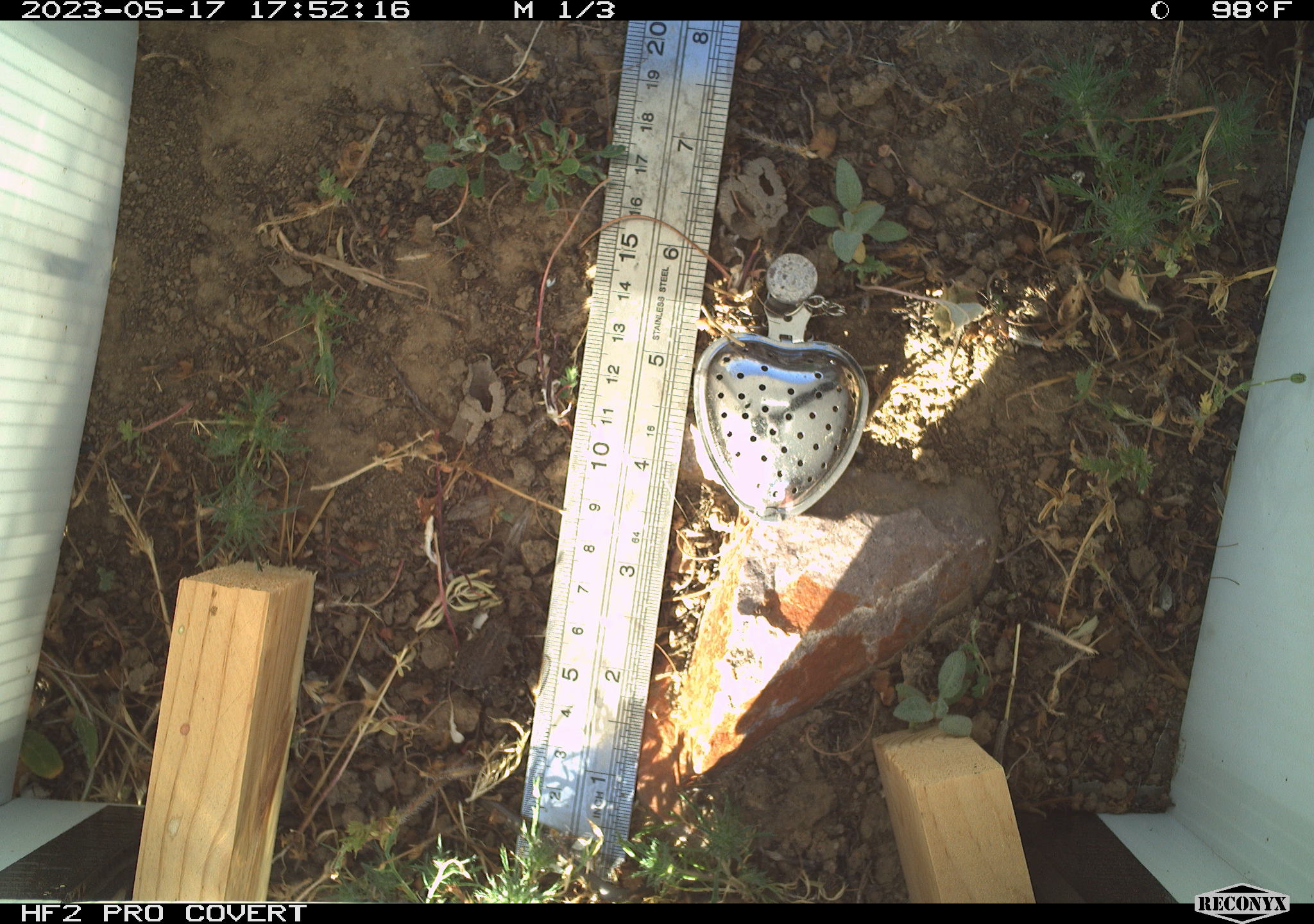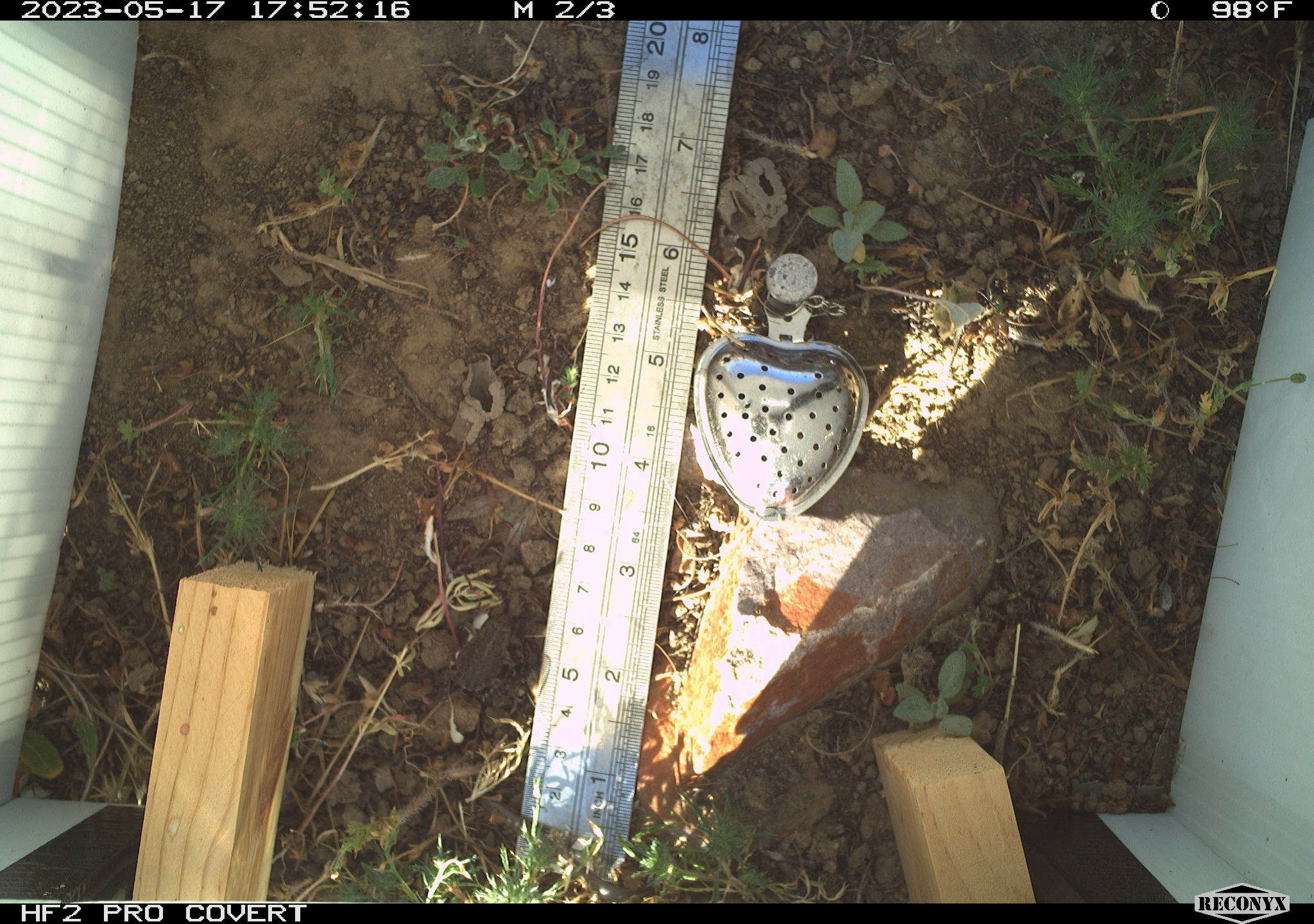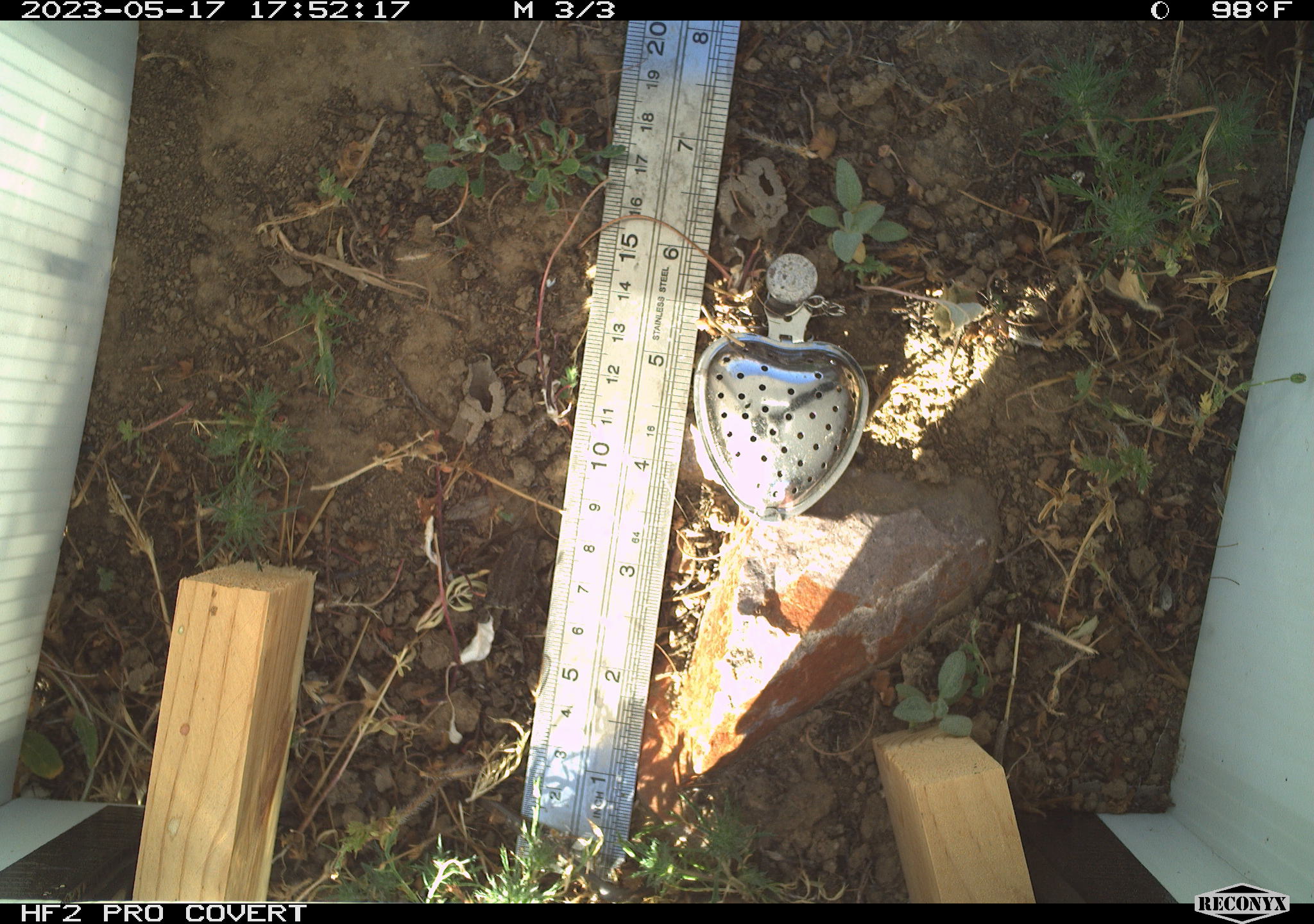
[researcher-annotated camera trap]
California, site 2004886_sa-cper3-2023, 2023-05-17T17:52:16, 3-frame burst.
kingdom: Animalia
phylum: Chordata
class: Amphibia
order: Anura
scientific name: Anura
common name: frogs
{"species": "frogs (Anura)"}